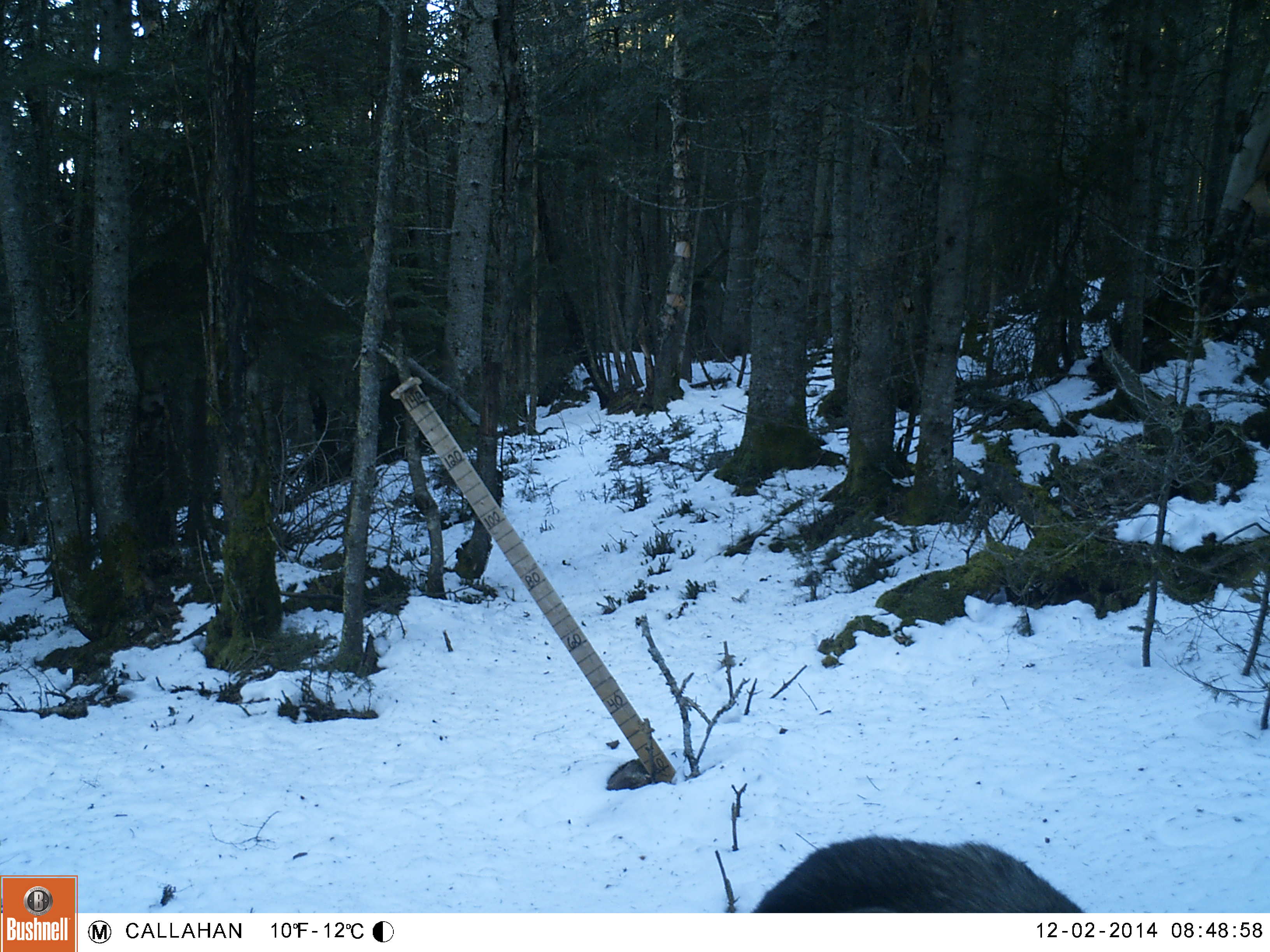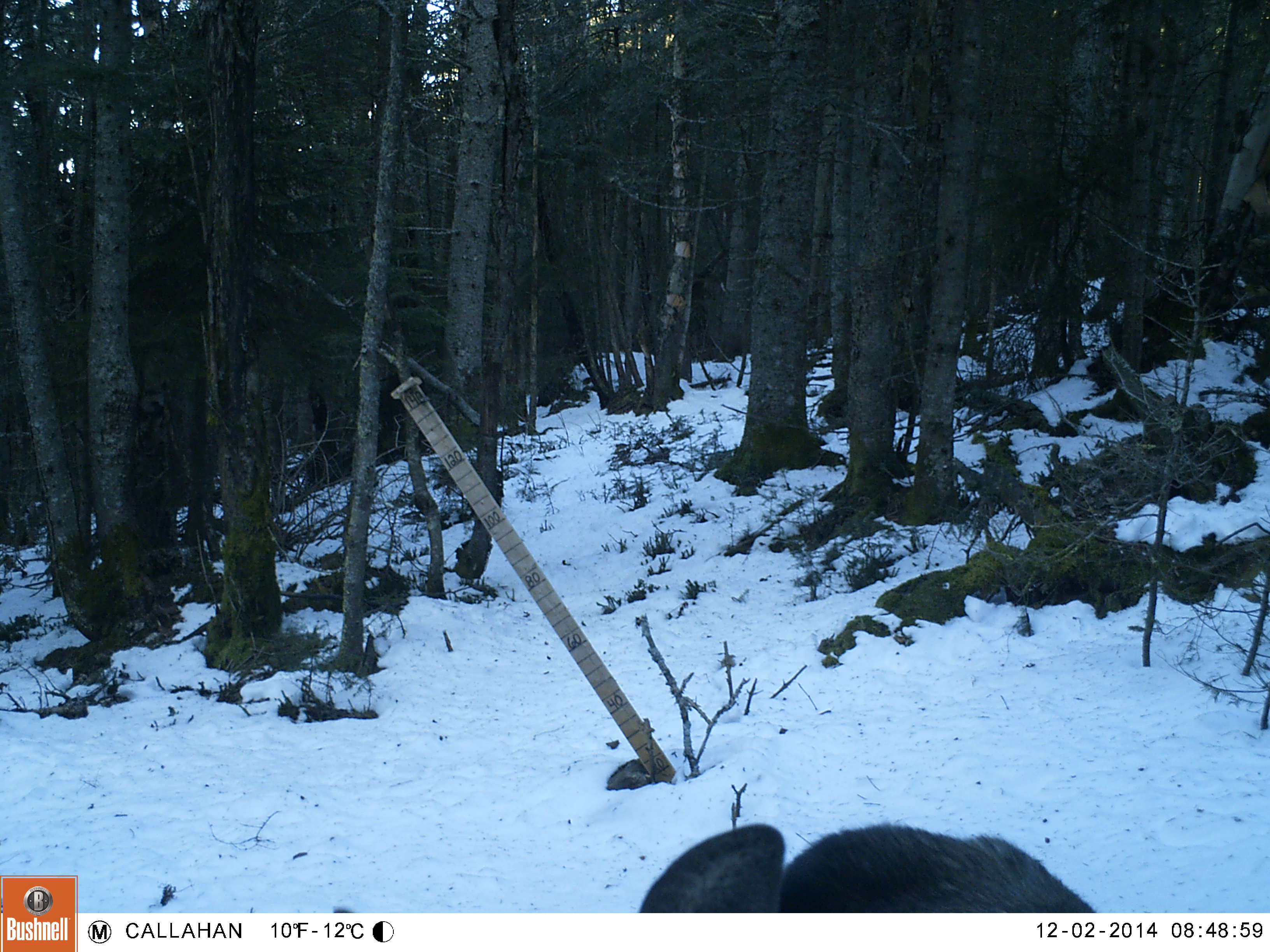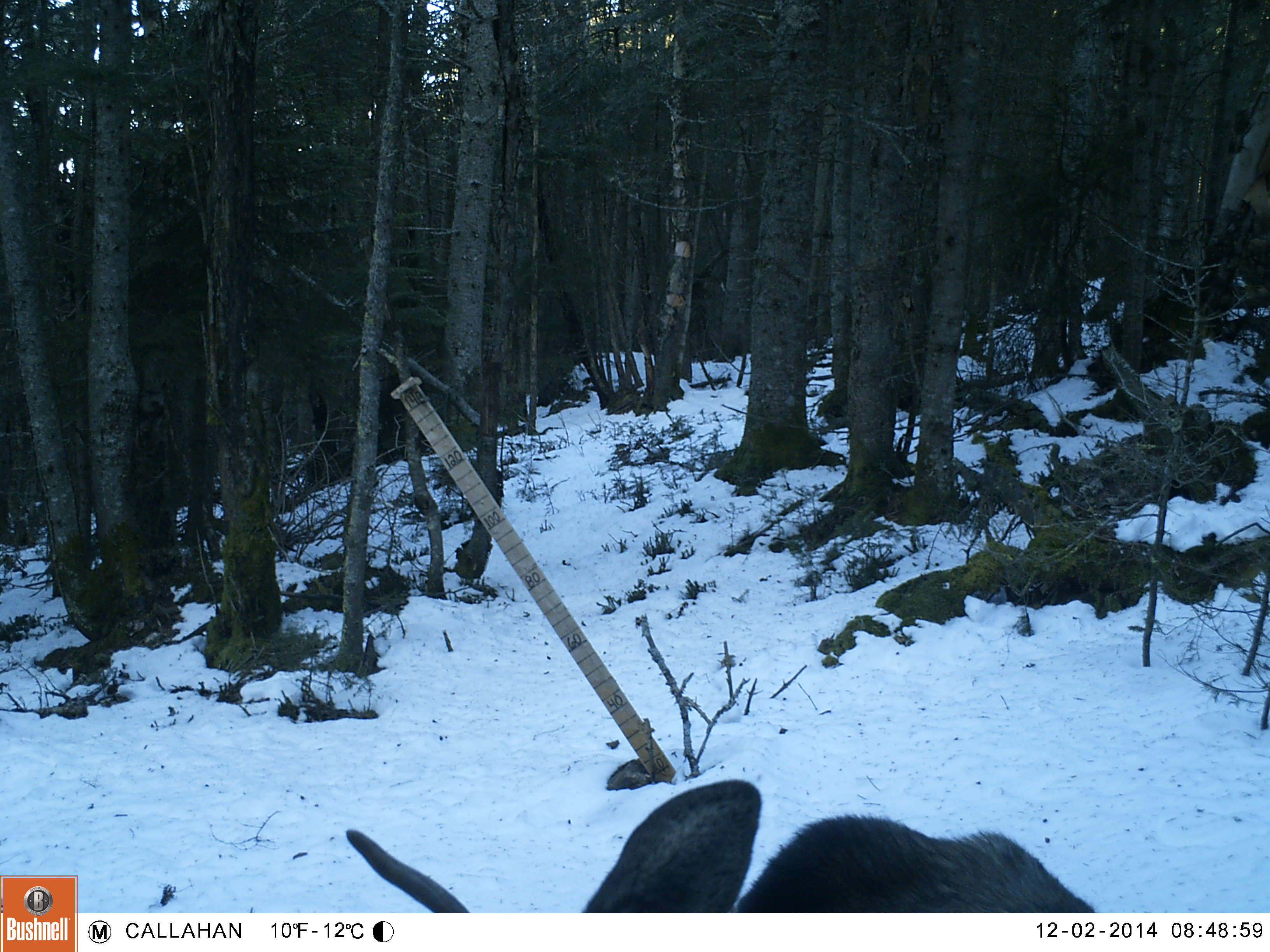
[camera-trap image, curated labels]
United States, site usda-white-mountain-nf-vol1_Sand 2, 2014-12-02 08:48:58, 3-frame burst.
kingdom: Animalia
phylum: Chordata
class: Mammalia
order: Artiodactyla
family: Cervidae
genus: Alces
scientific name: Alces alces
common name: moose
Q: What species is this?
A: Moose (Alces alces).